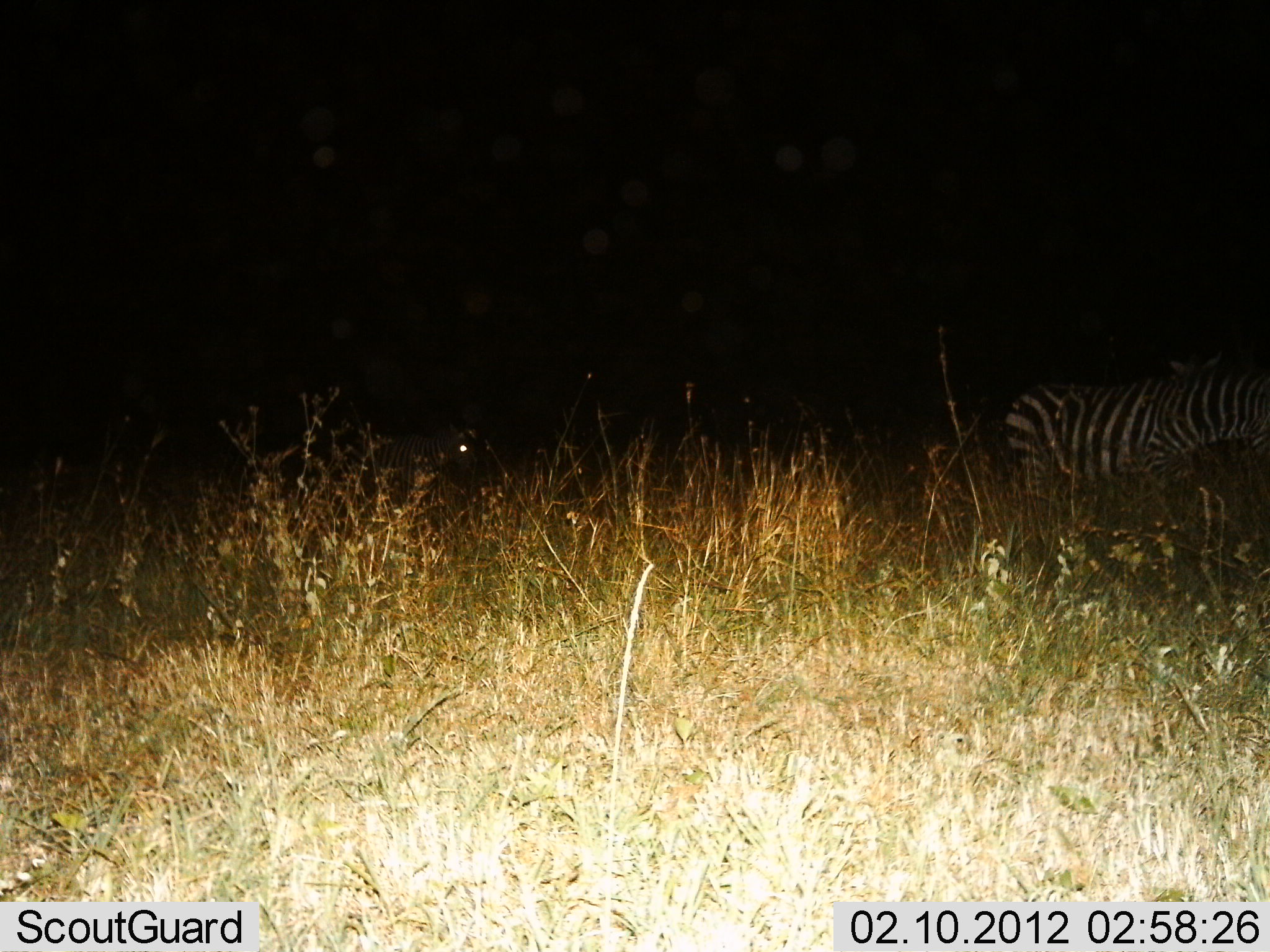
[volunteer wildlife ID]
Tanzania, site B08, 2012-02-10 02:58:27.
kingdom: Animalia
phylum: Chordata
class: Mammalia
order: Perissodactyla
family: Equidae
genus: Equus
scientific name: Equus quagga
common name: plains zebra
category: zebra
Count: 1.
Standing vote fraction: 48%.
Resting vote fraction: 0%.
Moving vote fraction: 48%.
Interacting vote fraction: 0%.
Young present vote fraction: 0%.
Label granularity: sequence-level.